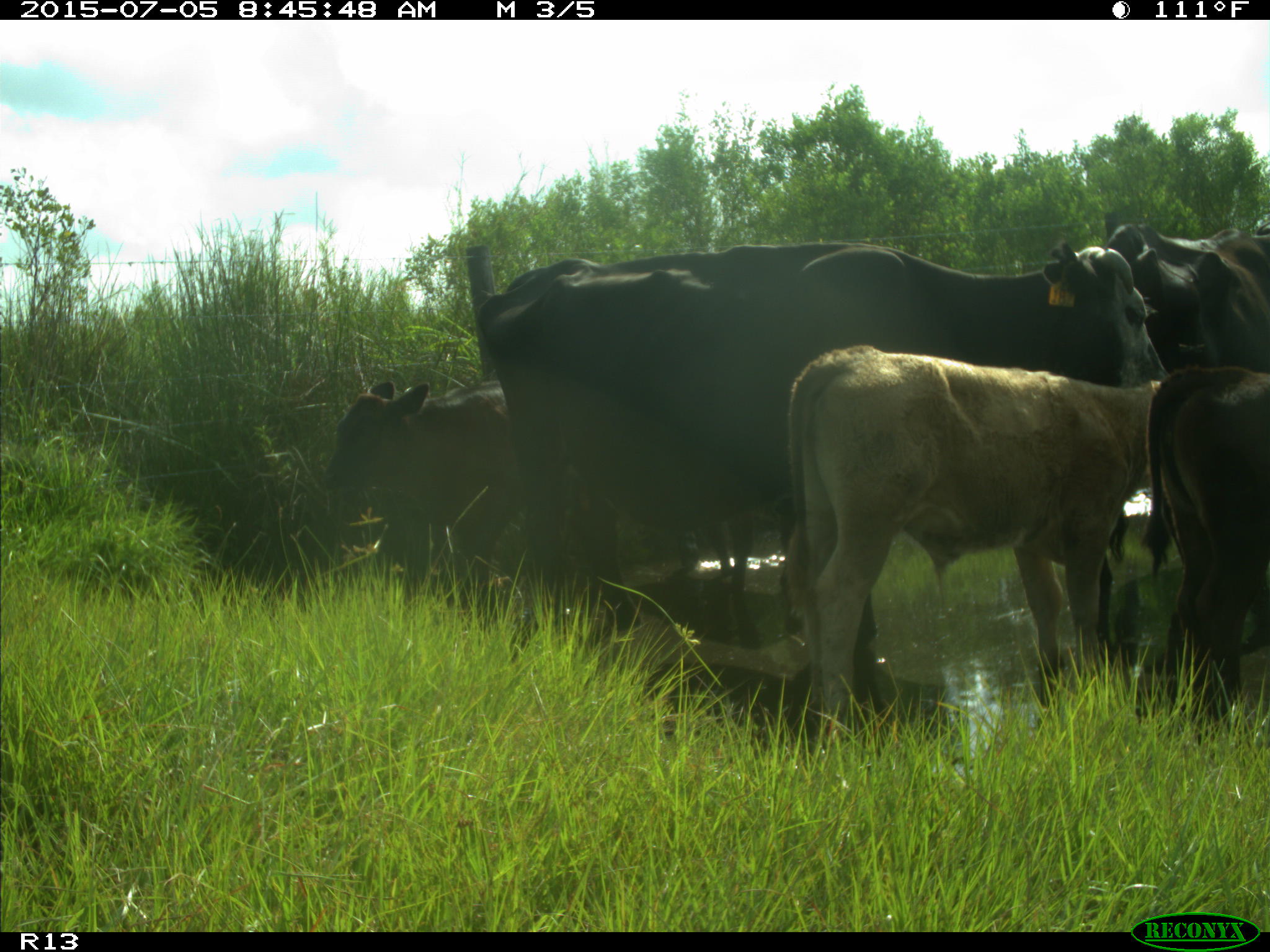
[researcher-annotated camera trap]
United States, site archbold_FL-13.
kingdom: Animalia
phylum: Chordata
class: Mammalia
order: Artiodactyla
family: Bovidae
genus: Bos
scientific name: Bos taurus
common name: domestic cow